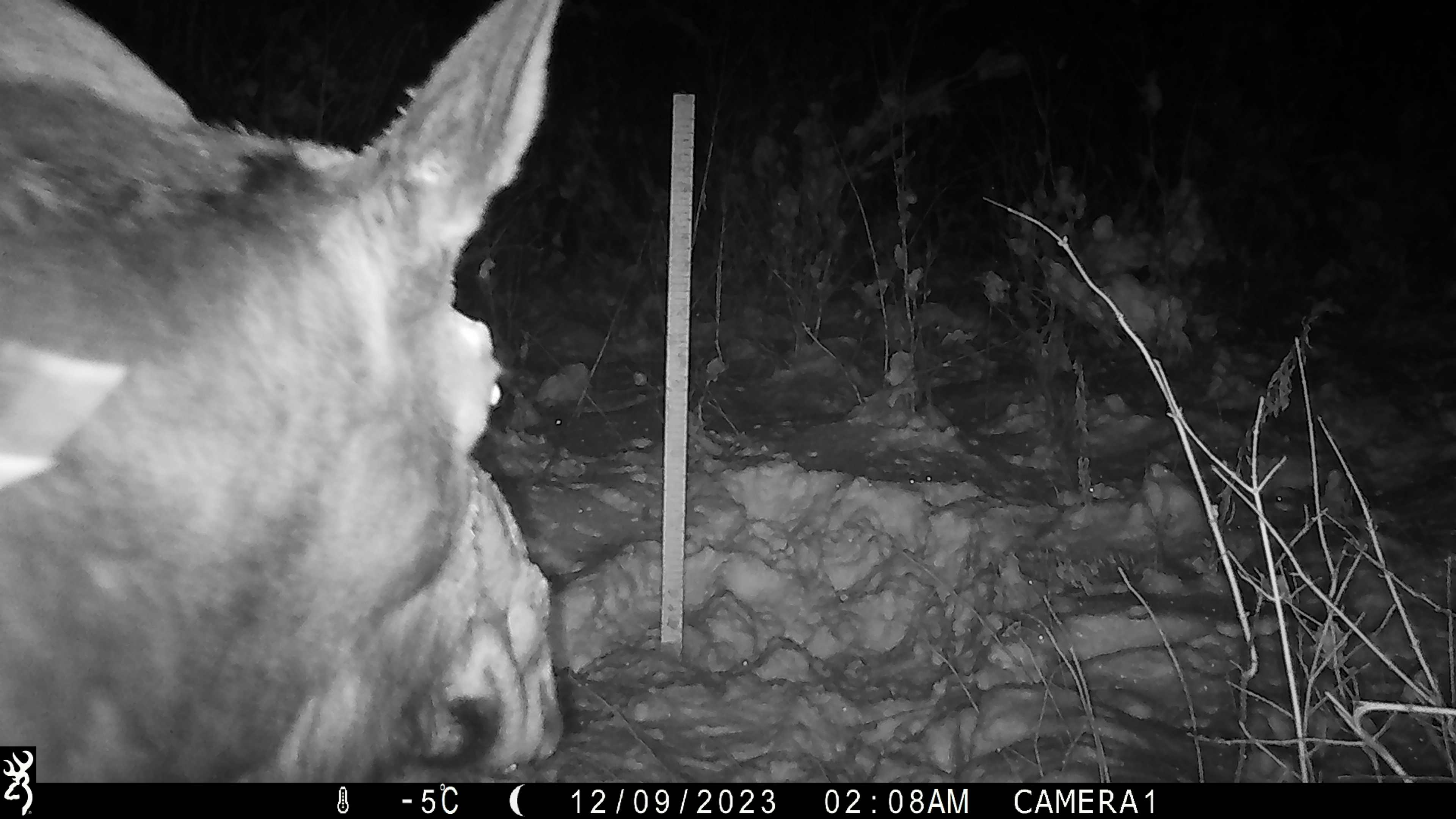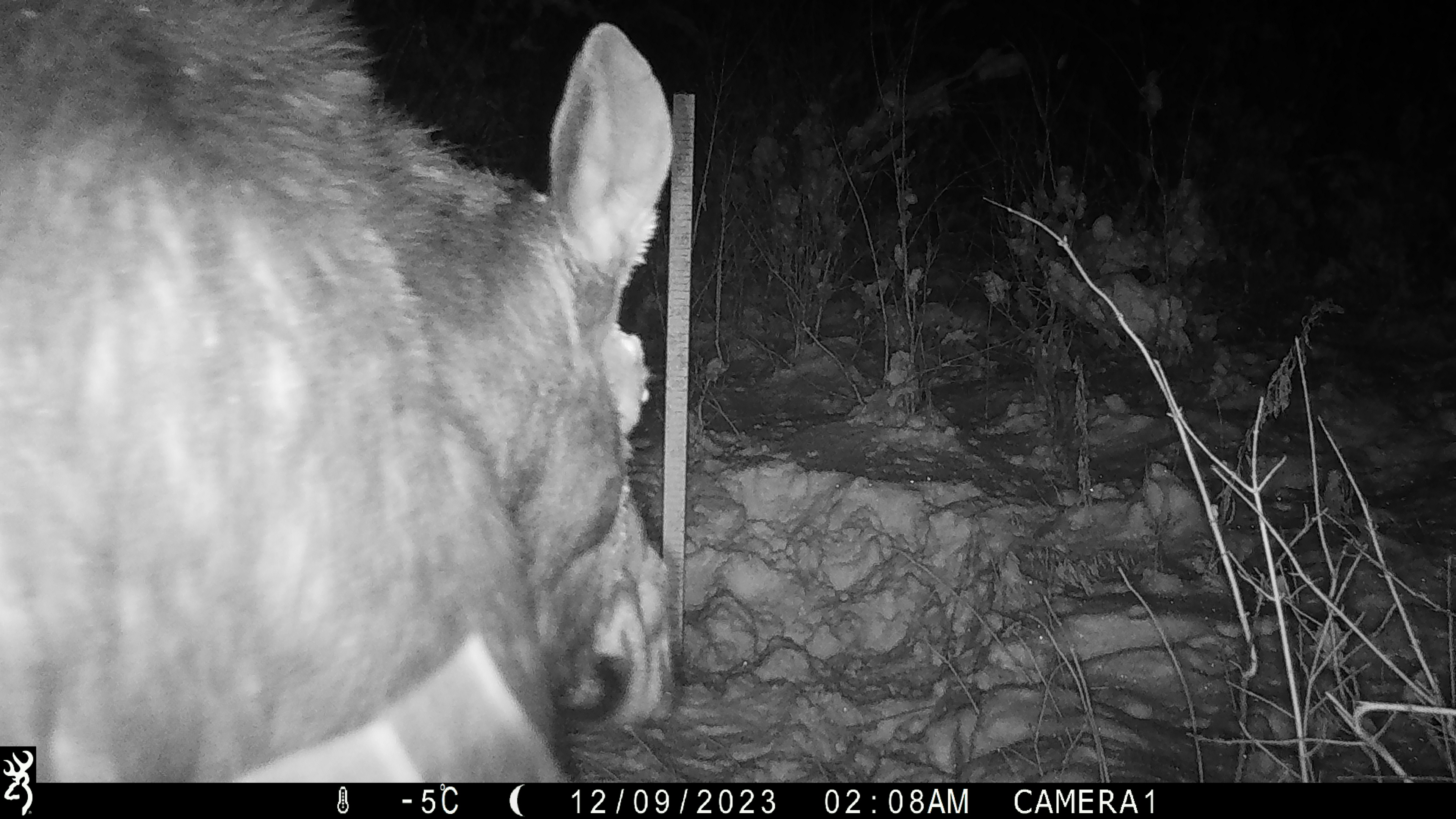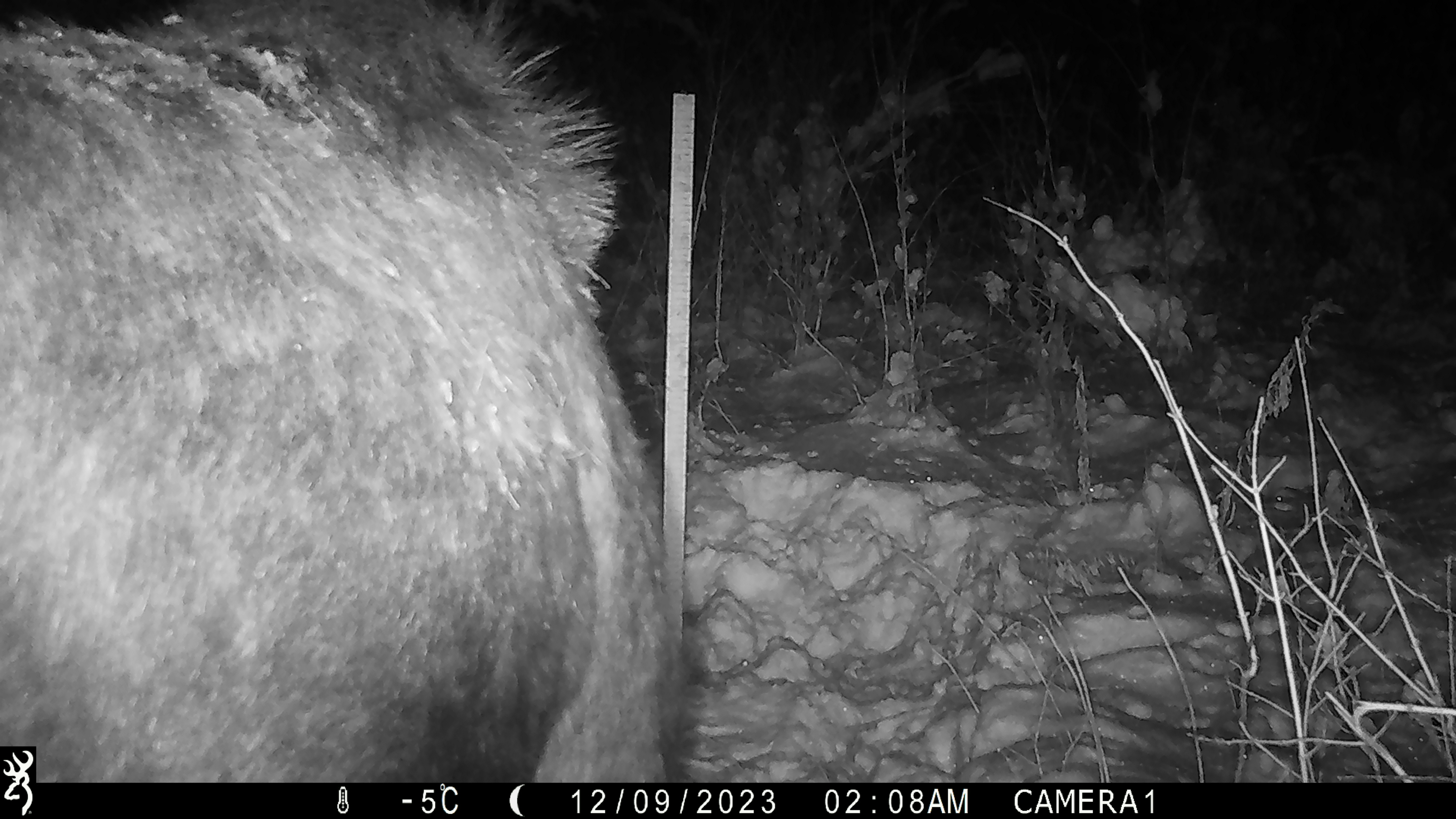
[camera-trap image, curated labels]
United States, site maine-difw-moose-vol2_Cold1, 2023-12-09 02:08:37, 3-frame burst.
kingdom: Animalia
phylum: Chordata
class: Mammalia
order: Artiodactyla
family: Cervidae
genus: Alces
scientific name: Alces alces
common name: moose